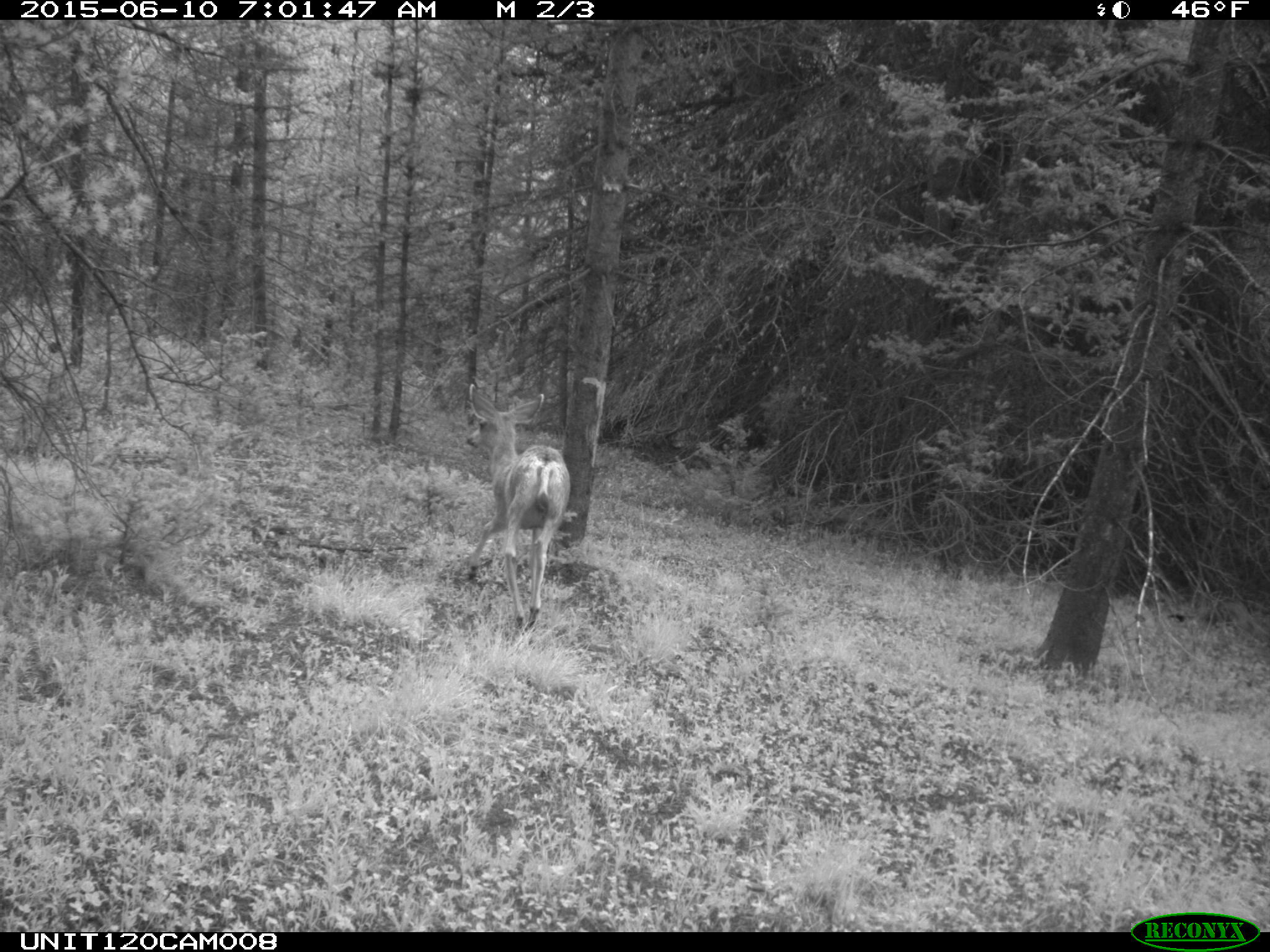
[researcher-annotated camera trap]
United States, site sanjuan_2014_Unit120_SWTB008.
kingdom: Animalia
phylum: Chordata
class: Mammalia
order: Artiodactyla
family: Cervidae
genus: Odocoileus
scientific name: Odocoileus hemionus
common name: mule deer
Odocoileus hemionus (mule deer).